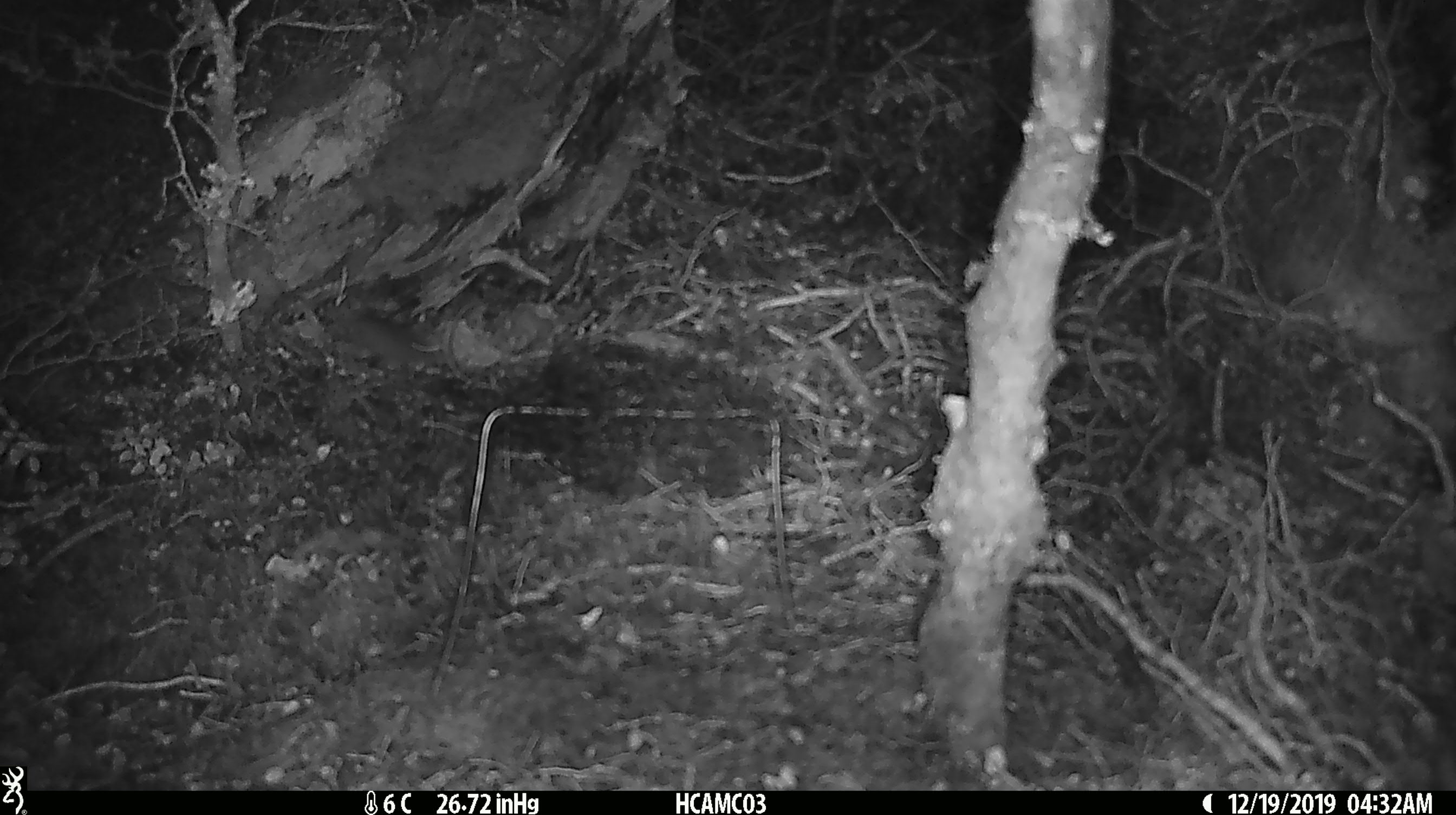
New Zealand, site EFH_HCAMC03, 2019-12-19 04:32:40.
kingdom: Animalia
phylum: Chordata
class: Mammalia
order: Rodentia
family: Muridae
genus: Mus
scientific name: Mus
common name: mouse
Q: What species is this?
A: Mouse (Mus).